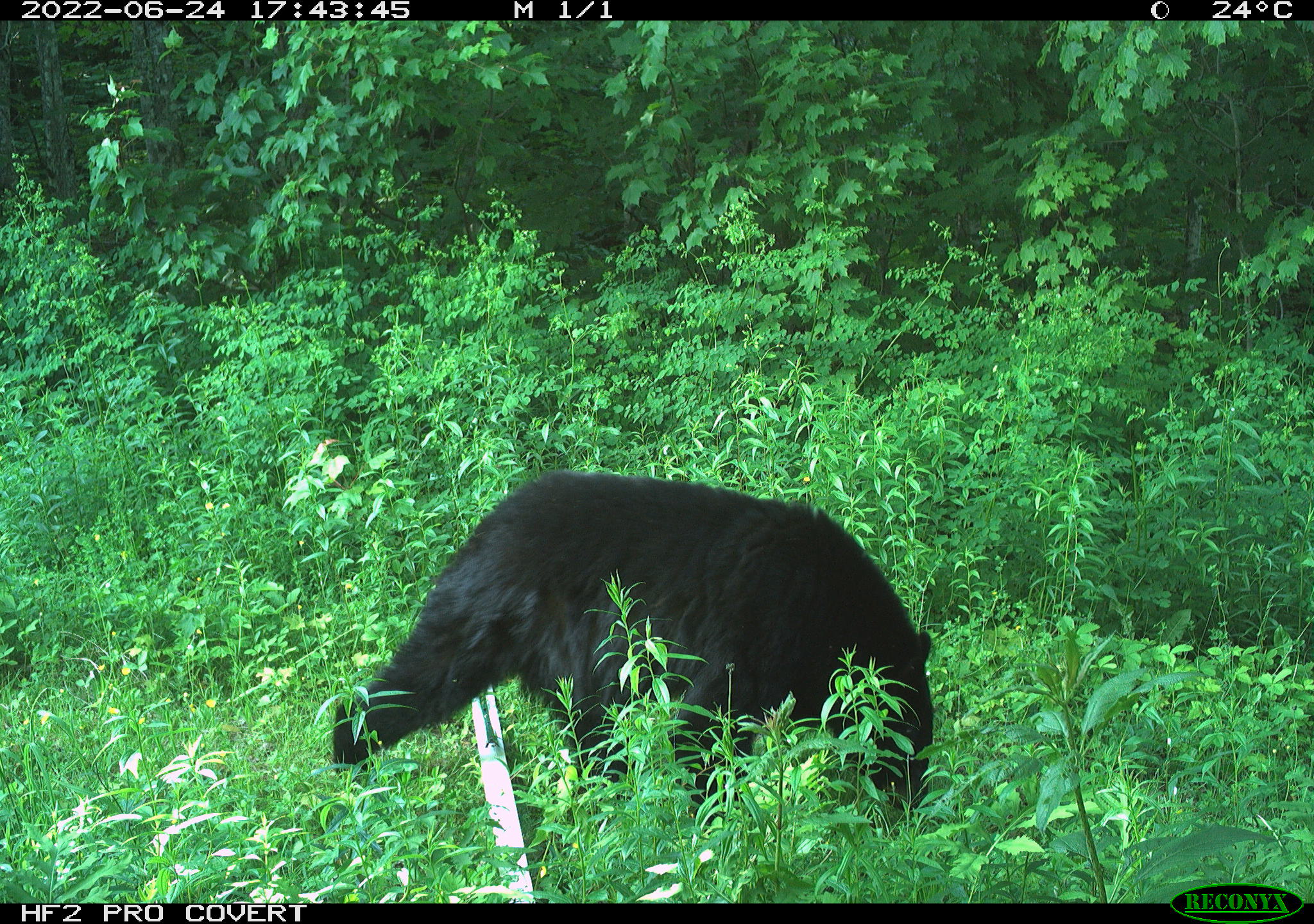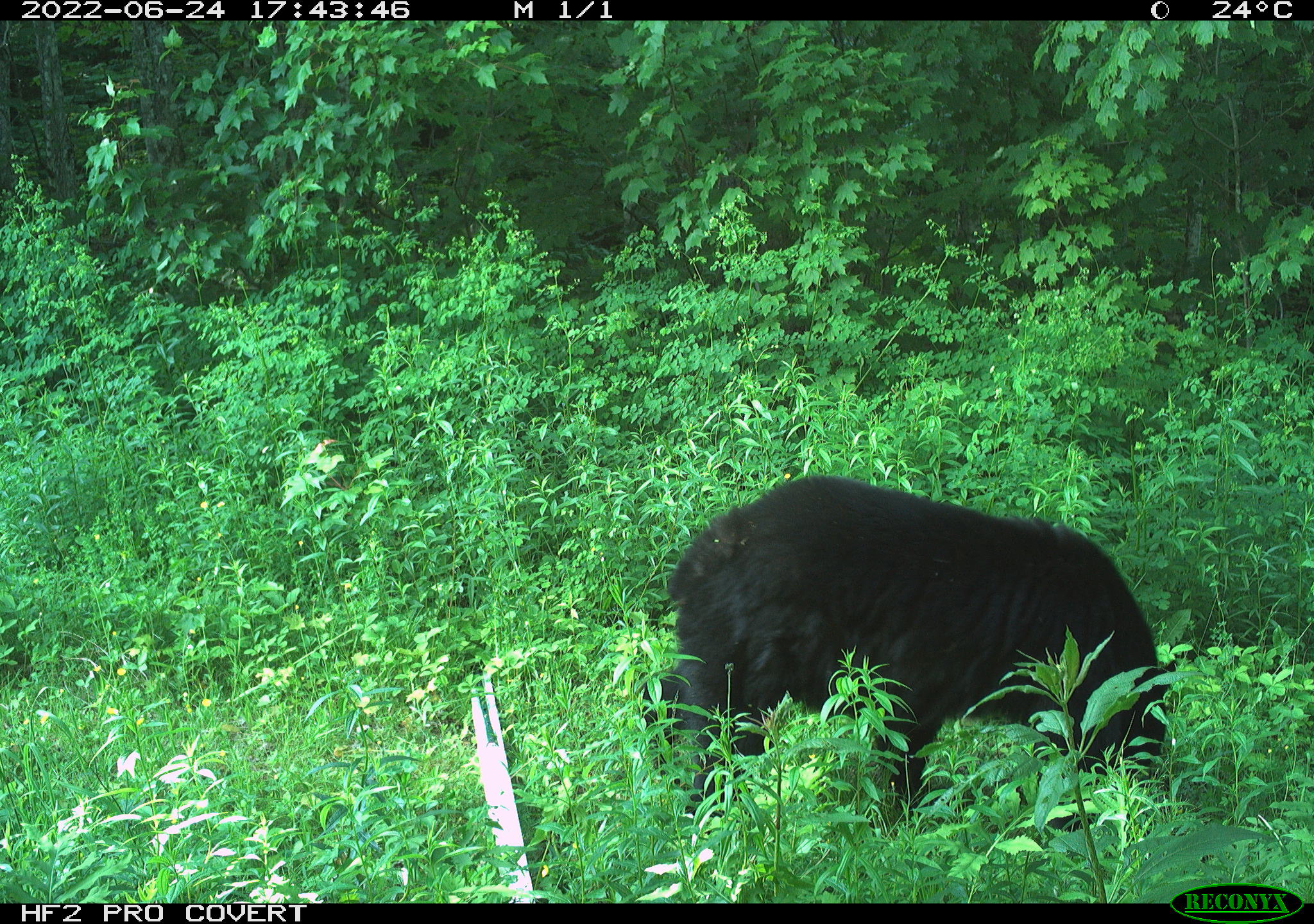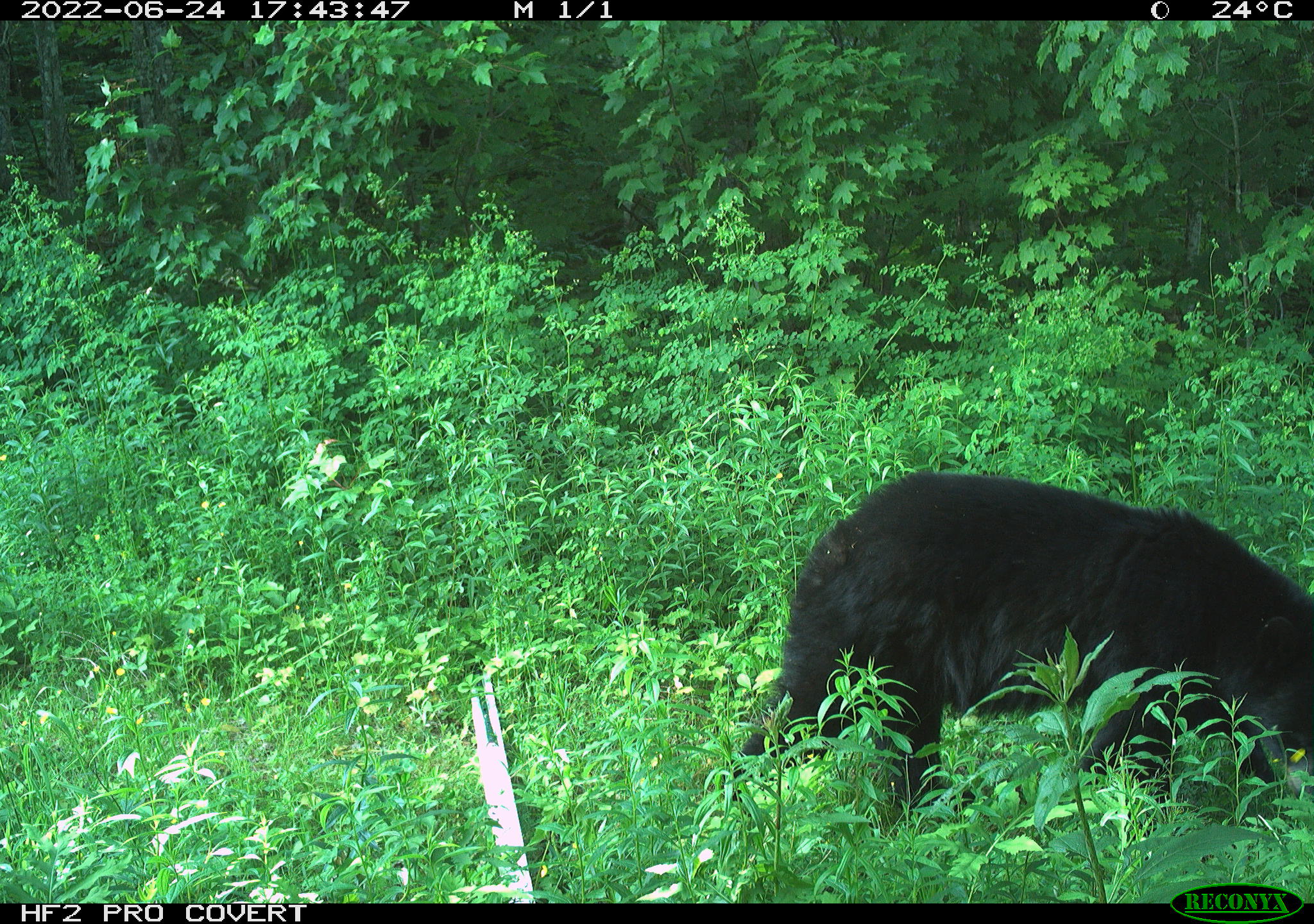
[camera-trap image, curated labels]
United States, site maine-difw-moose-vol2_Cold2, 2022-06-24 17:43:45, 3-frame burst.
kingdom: Animalia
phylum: Chordata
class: Mammalia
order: Carnivora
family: Ursidae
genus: Ursus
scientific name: Ursus americanus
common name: black bear